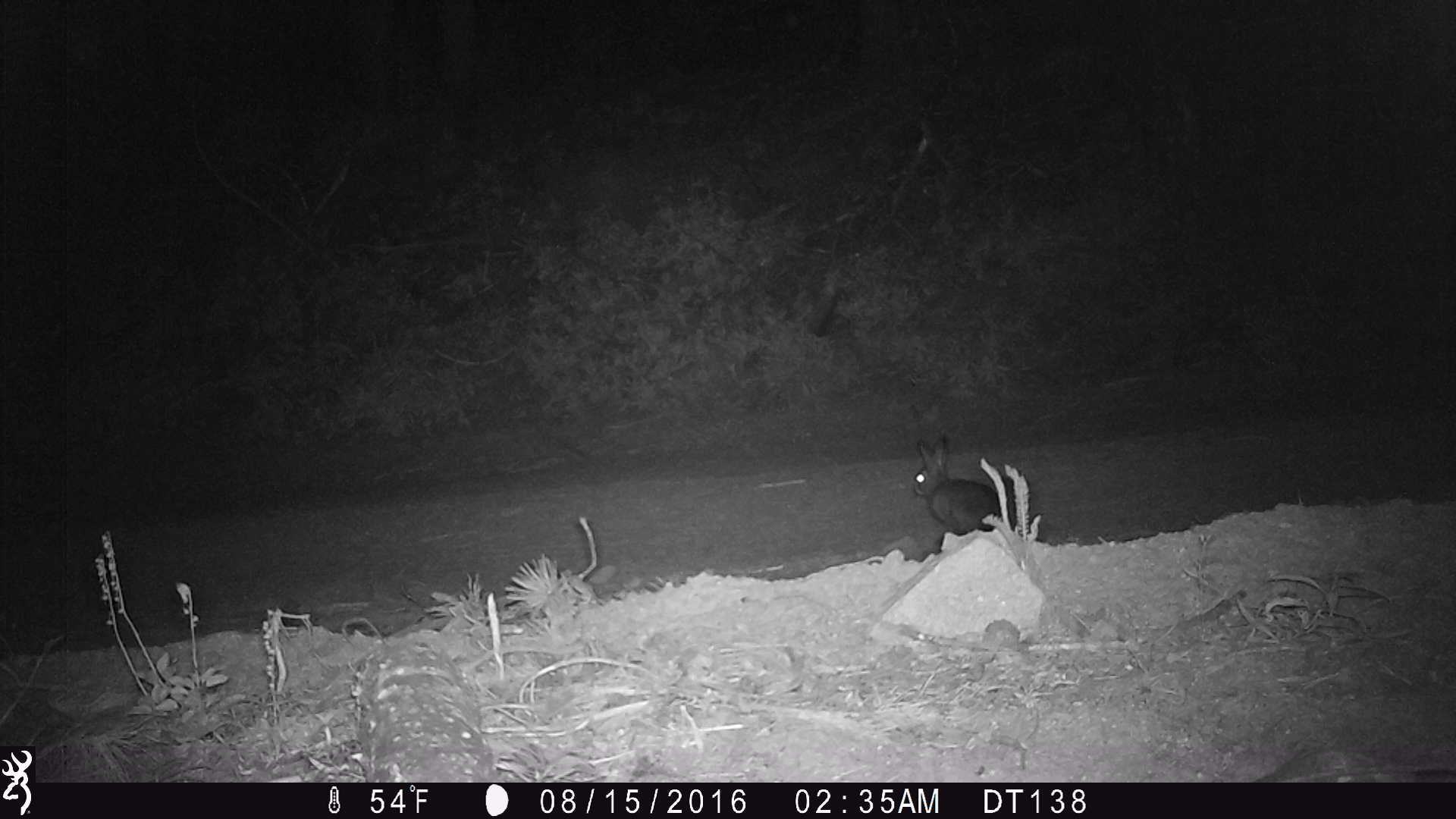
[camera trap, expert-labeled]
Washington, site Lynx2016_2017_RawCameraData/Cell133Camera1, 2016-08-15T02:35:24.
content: unidentified animal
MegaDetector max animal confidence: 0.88